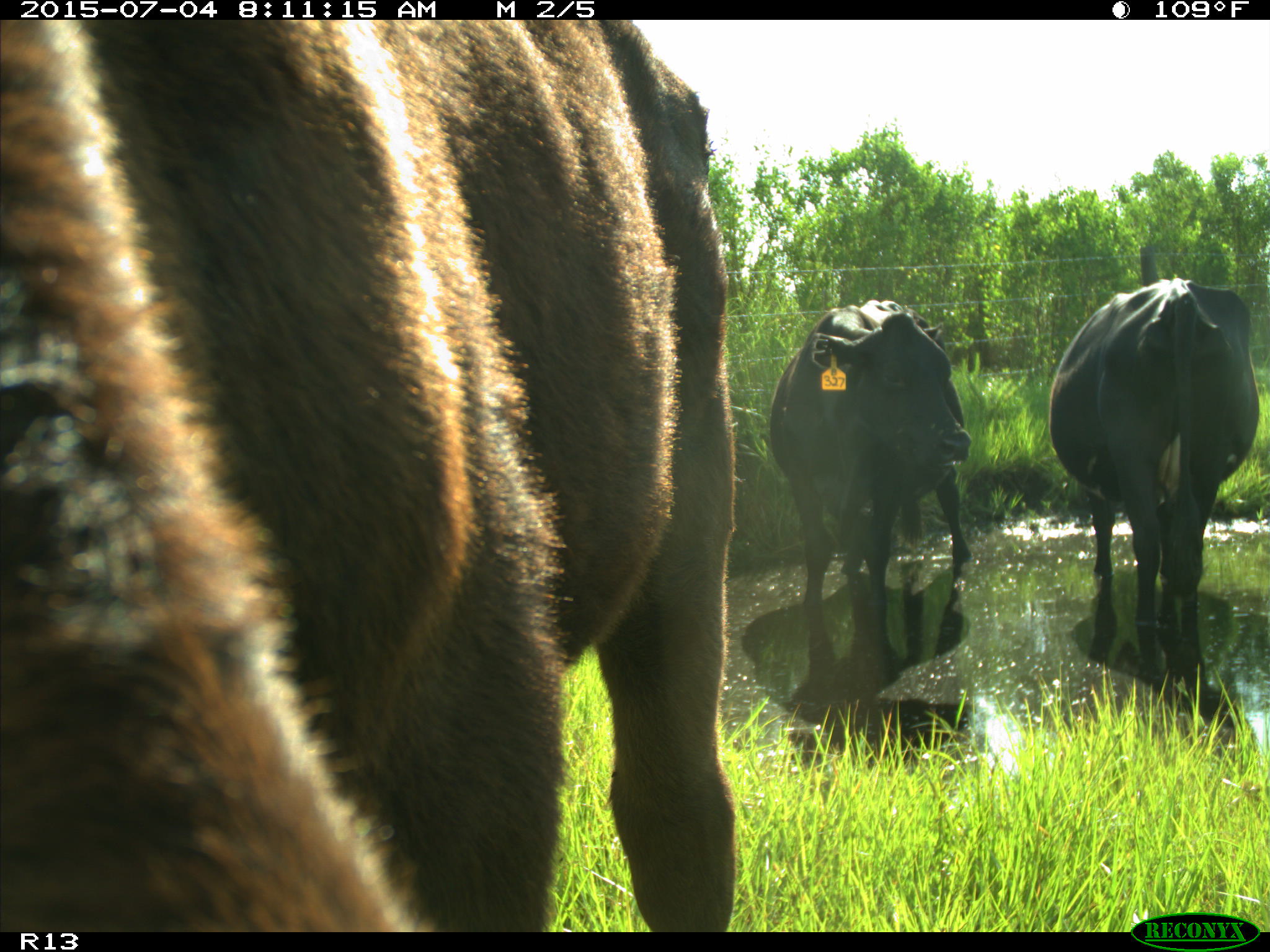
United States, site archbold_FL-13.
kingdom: Animalia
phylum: Chordata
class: Mammalia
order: Artiodactyla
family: Bovidae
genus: Bos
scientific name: Bos taurus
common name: domestic cow